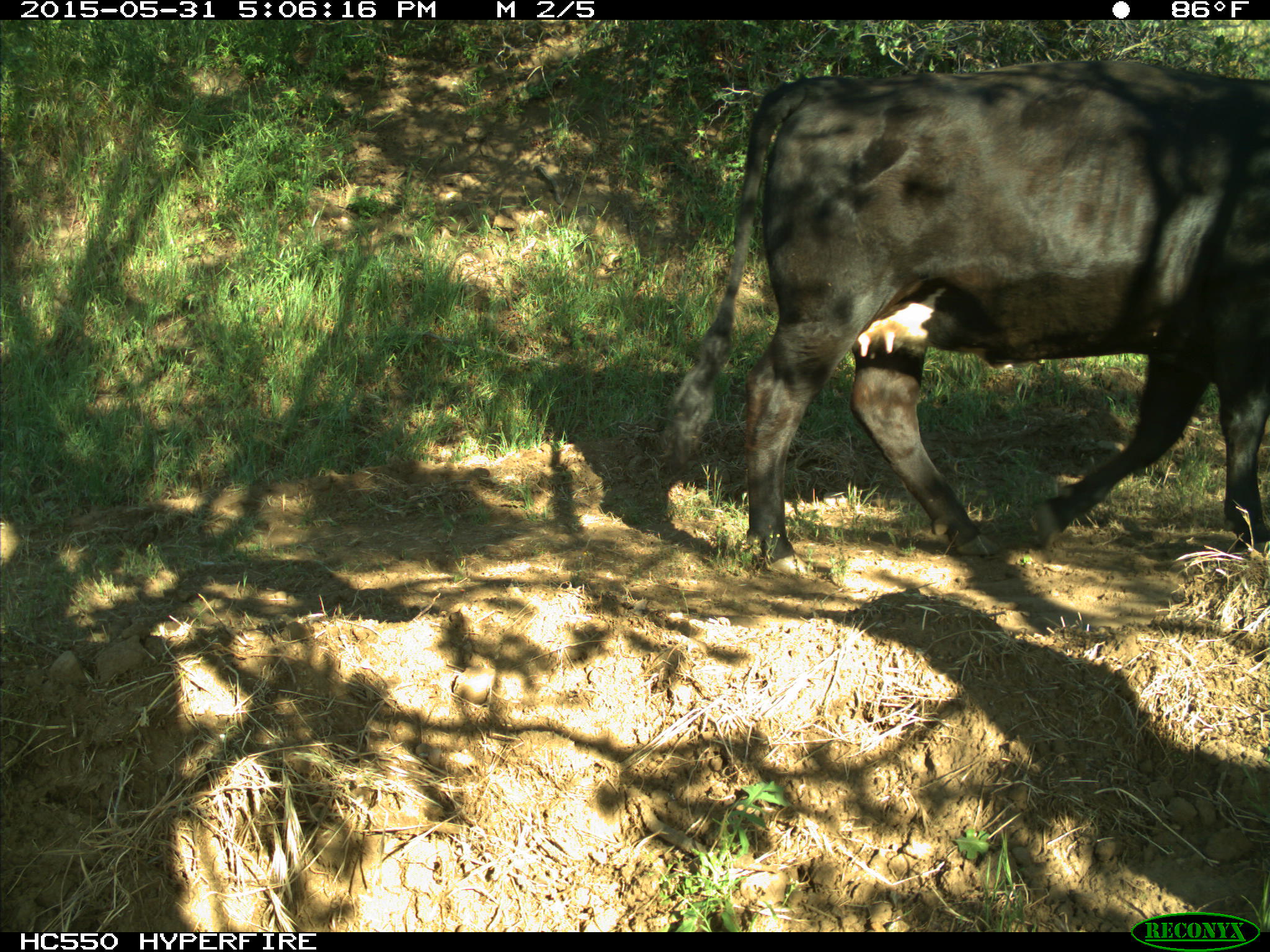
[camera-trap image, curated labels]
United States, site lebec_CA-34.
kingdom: Animalia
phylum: Chordata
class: Mammalia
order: Artiodactyla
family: Bovidae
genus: Bos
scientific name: Bos taurus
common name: domestic cow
Bos taurus (domestic cow).